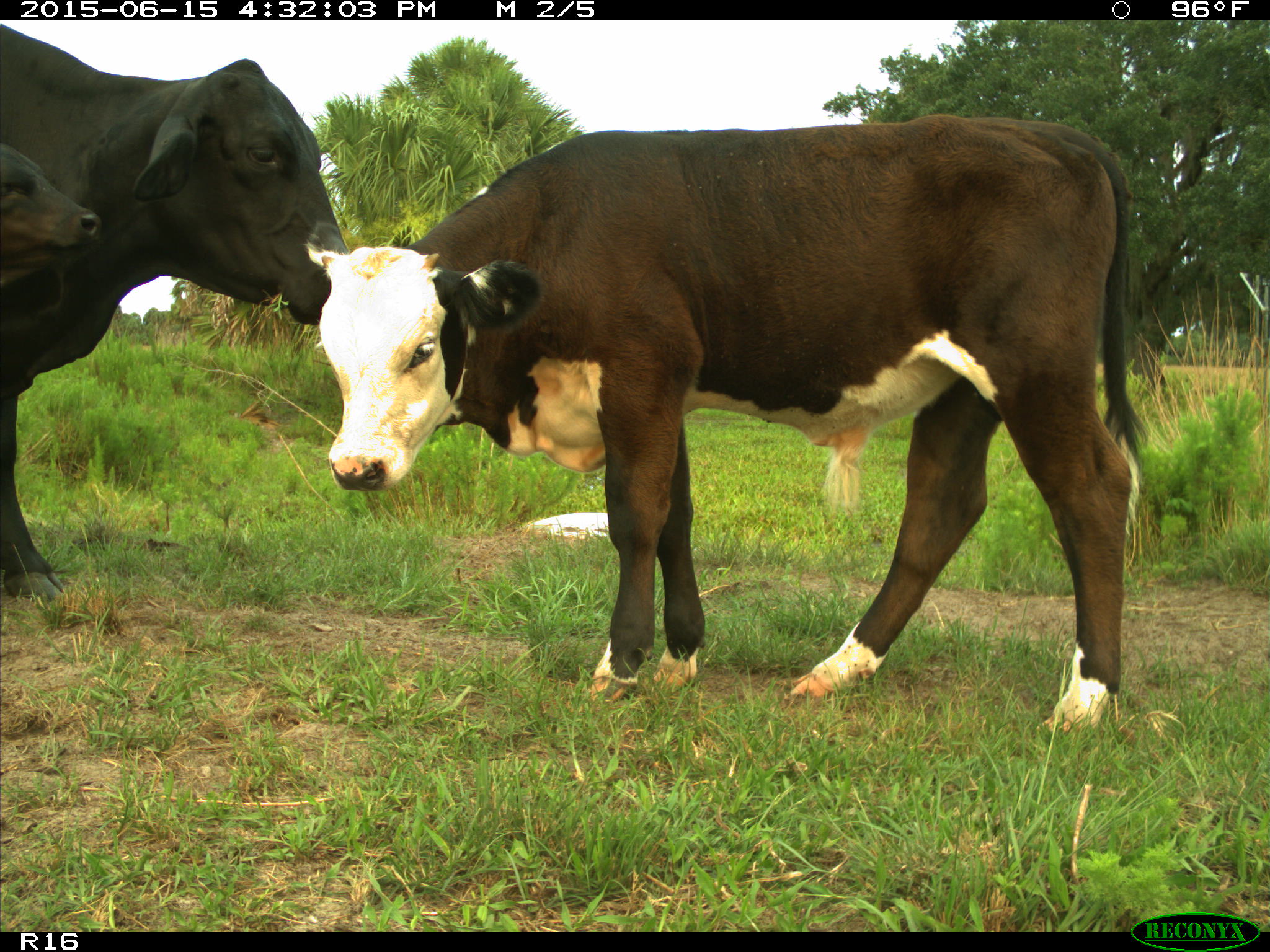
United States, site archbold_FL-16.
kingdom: Animalia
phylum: Chordata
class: Mammalia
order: Artiodactyla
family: Bovidae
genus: Bos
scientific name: Bos taurus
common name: domestic cow